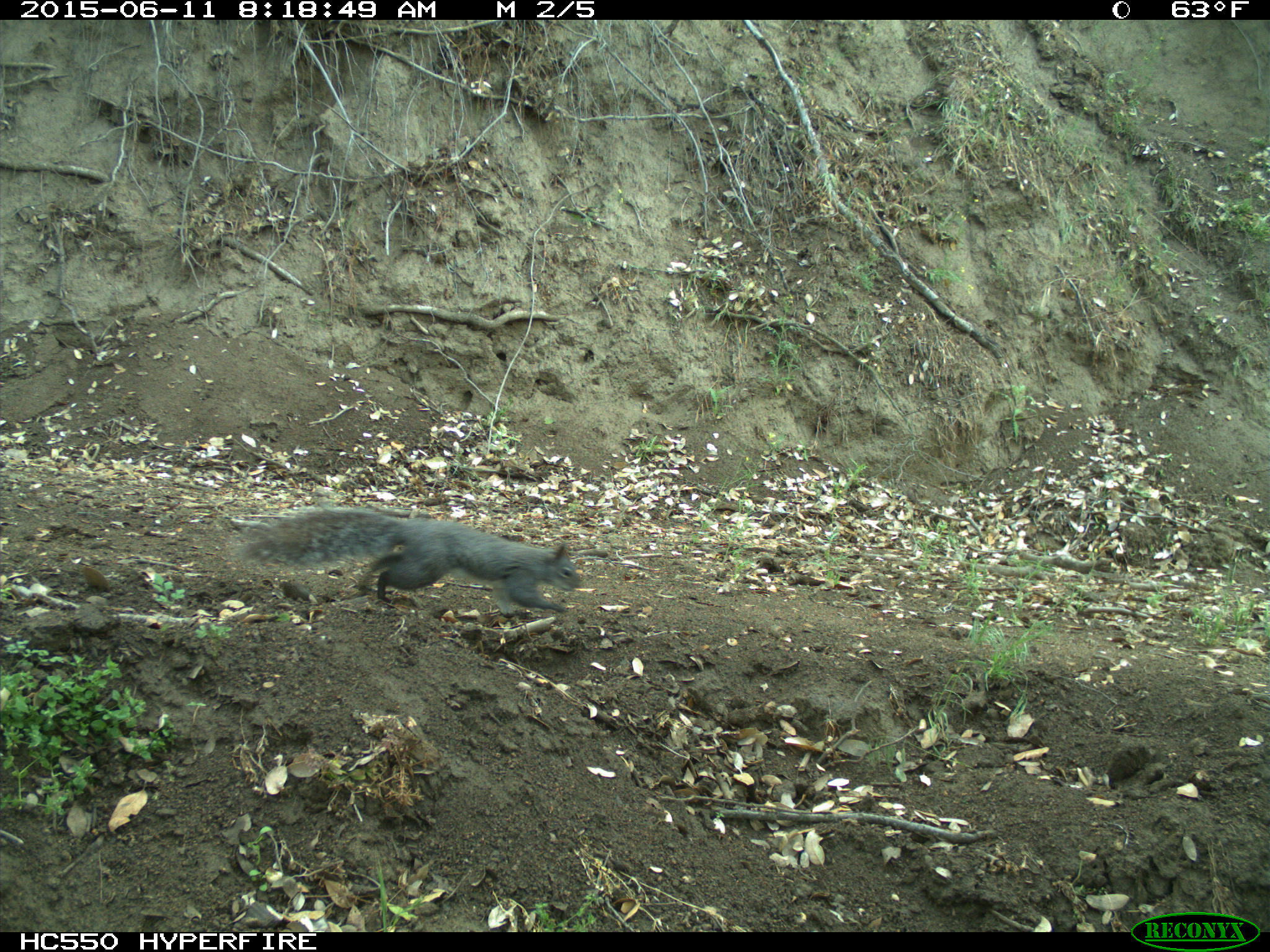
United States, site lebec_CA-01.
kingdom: Animalia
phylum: Chordata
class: Mammalia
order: Rodentia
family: Sciuridae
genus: Sciurus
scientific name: Sciurus carolinensis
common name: eastern gray squirrel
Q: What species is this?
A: Sciurus carolinensis (eastern gray squirrel).